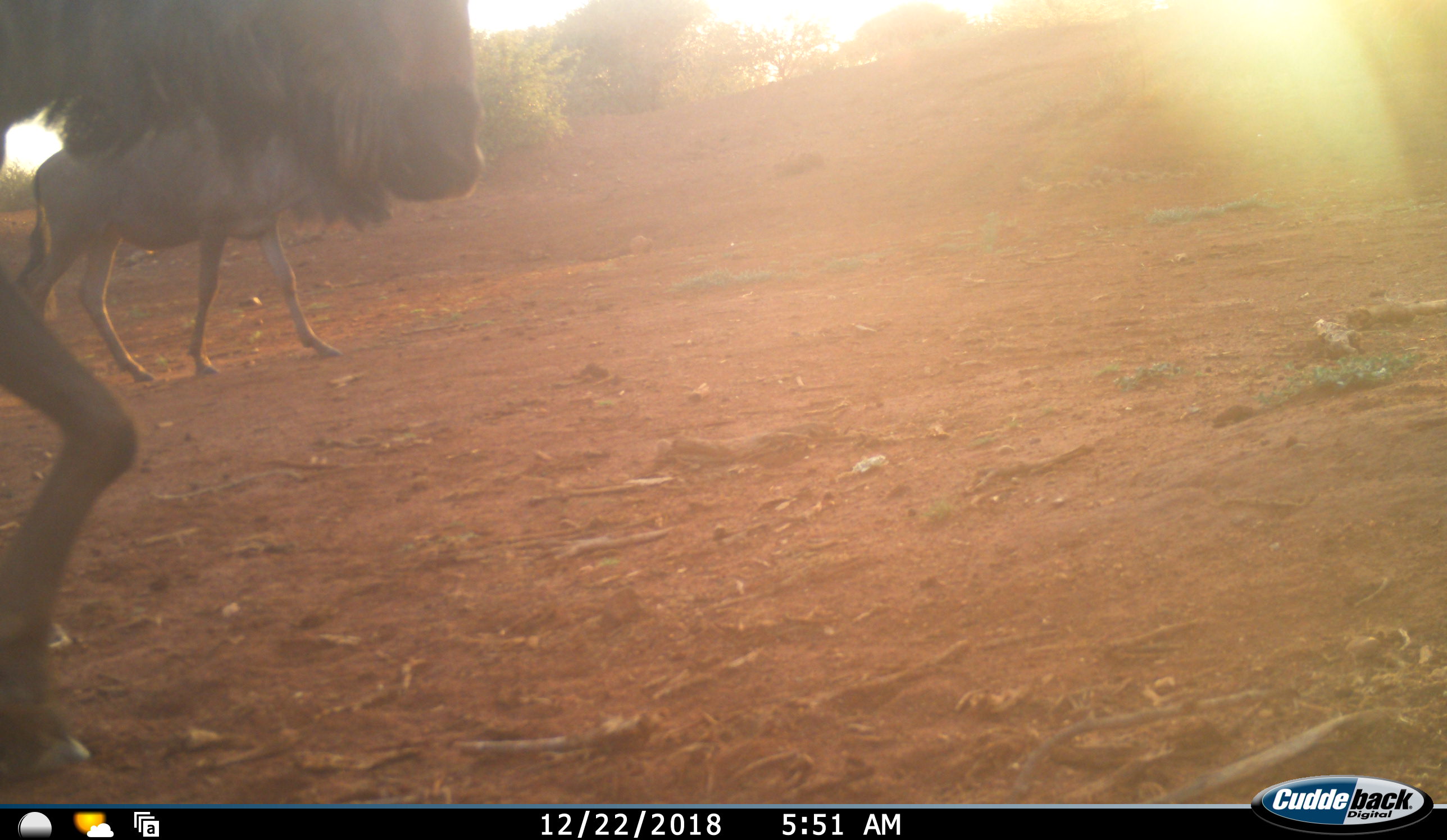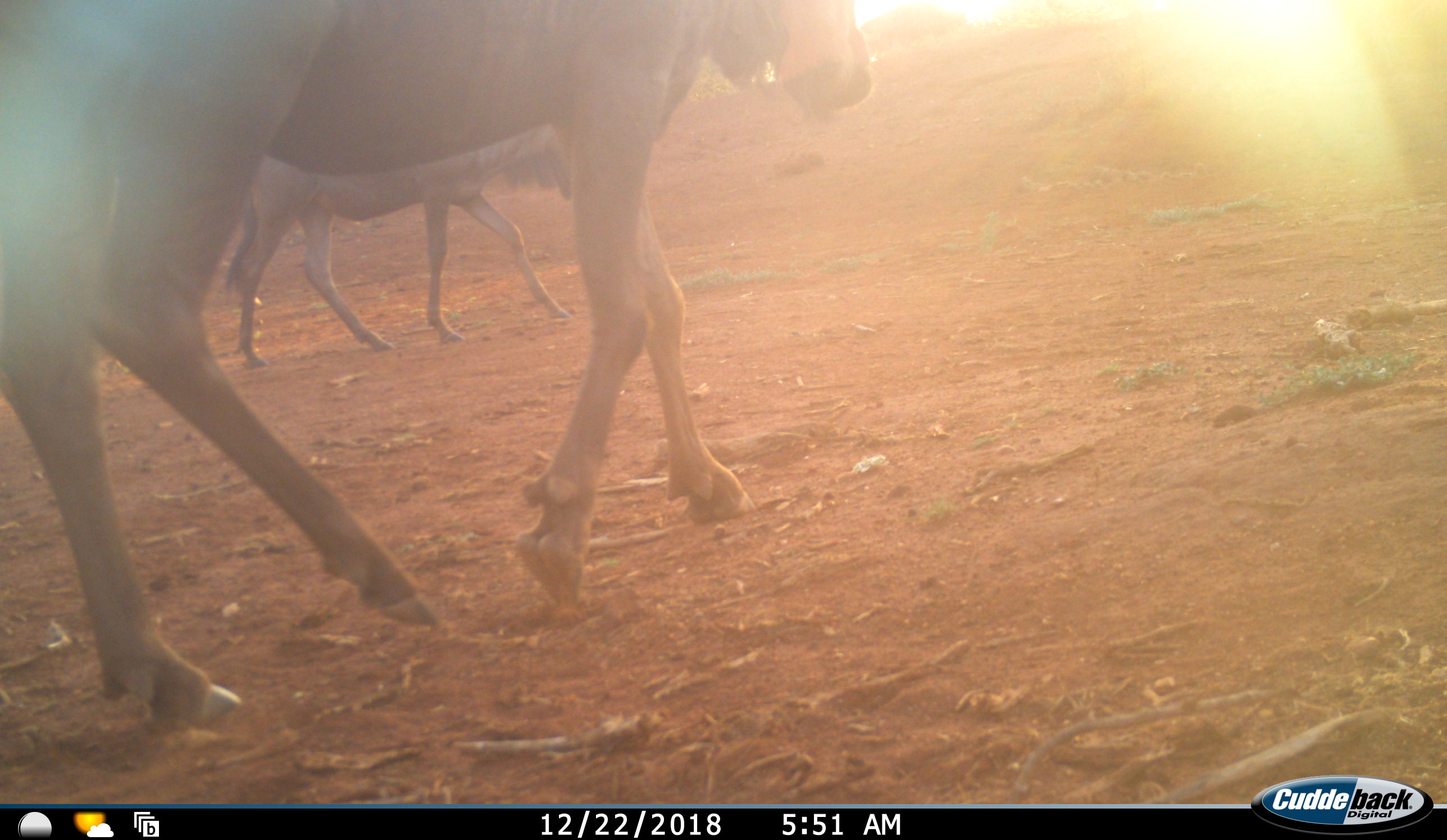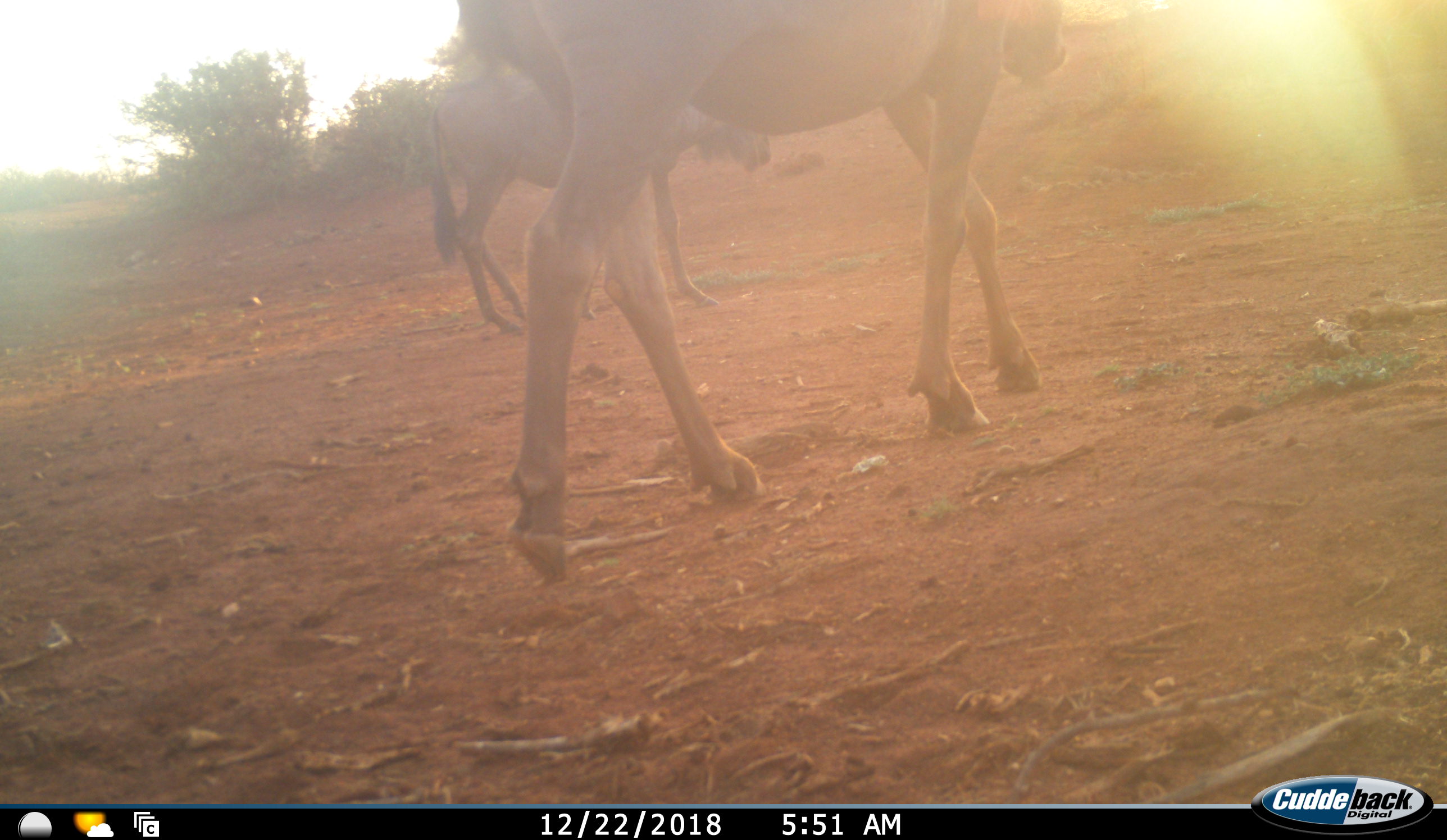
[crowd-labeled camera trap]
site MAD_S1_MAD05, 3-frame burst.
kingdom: Animalia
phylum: Chordata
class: Mammalia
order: Artiodactyla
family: Bovidae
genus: Connochaetes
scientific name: Connochaetes taurinus taurinus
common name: blue wildebeest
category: wildebeestblue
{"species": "wildebeestblue (blue wildebeest) (Connochaetes taurinus taurinus)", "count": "2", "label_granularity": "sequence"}